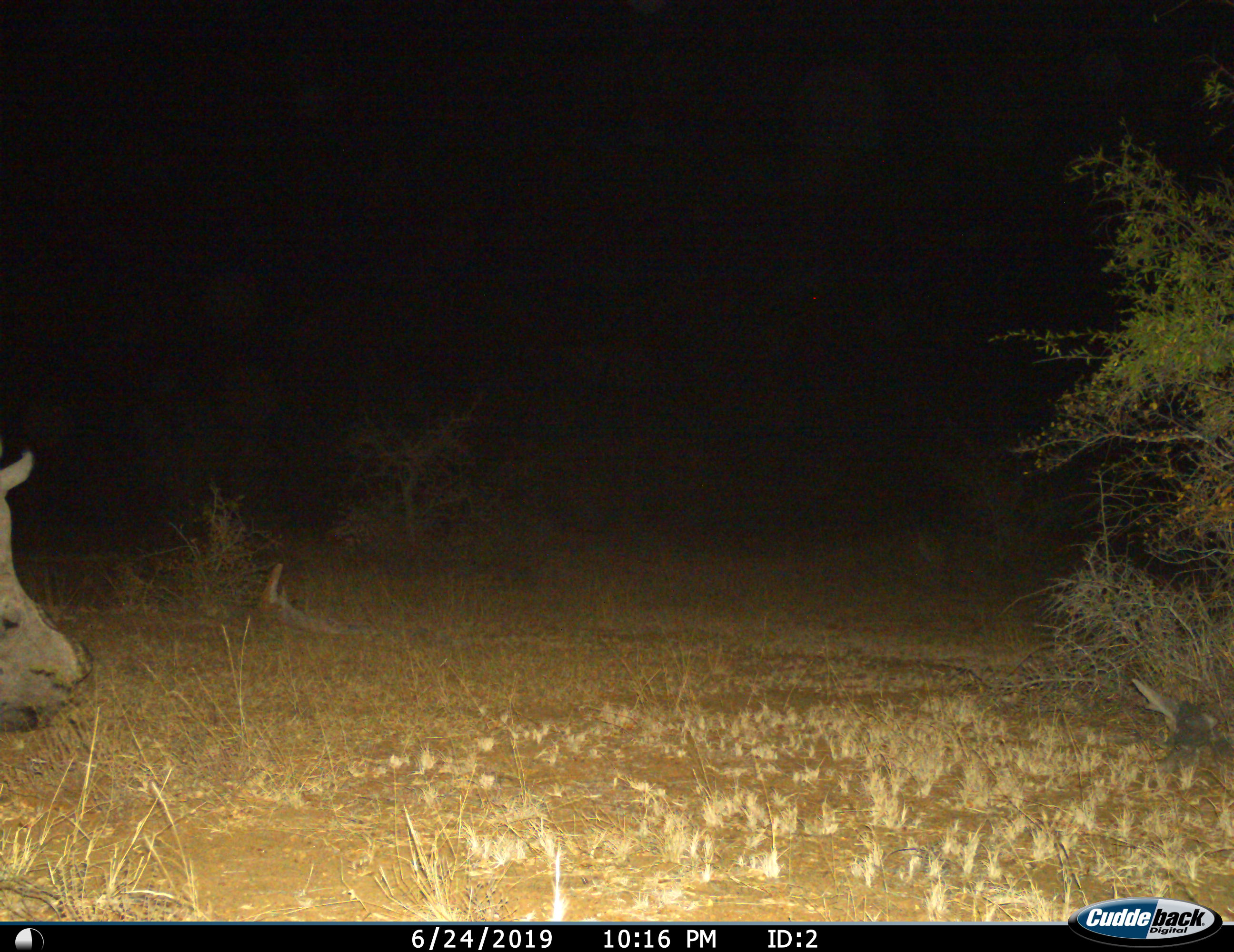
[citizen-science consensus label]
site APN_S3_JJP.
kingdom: Animalia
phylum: Chordata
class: Mammalia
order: Perissodactyla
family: Rhinocerotidae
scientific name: Rhinocerotidae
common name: unknown rhinoceros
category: rhinocerosunknown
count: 1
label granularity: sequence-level